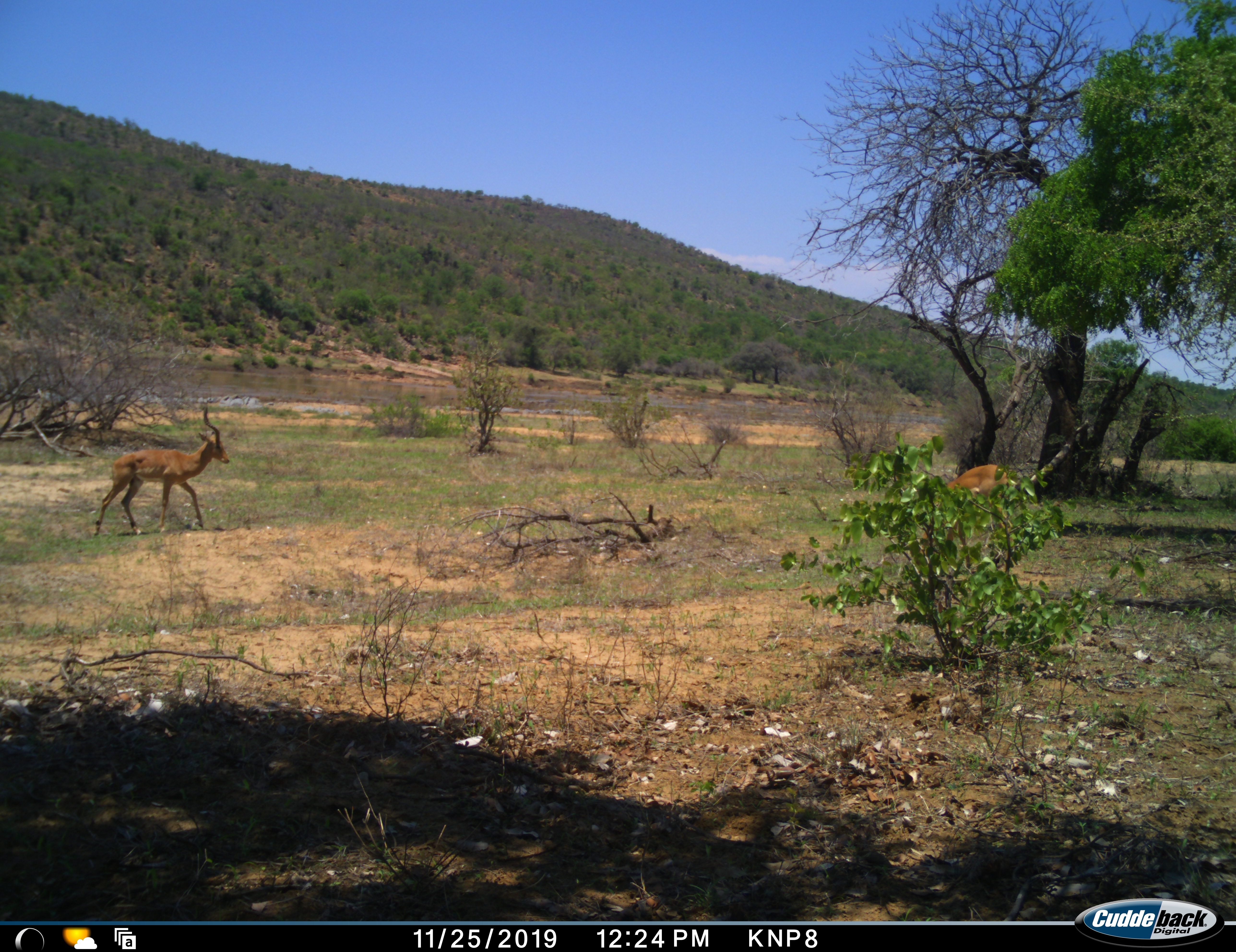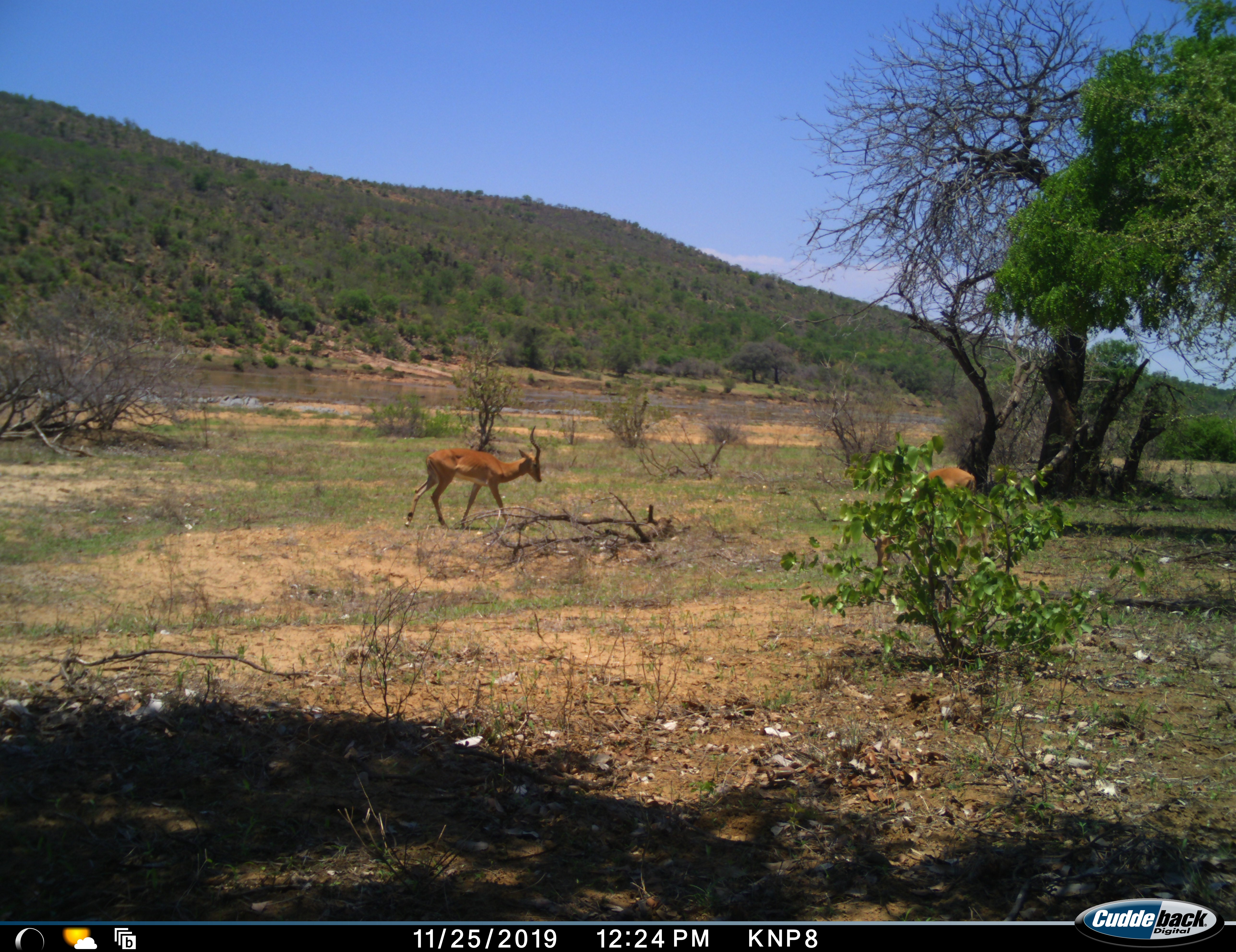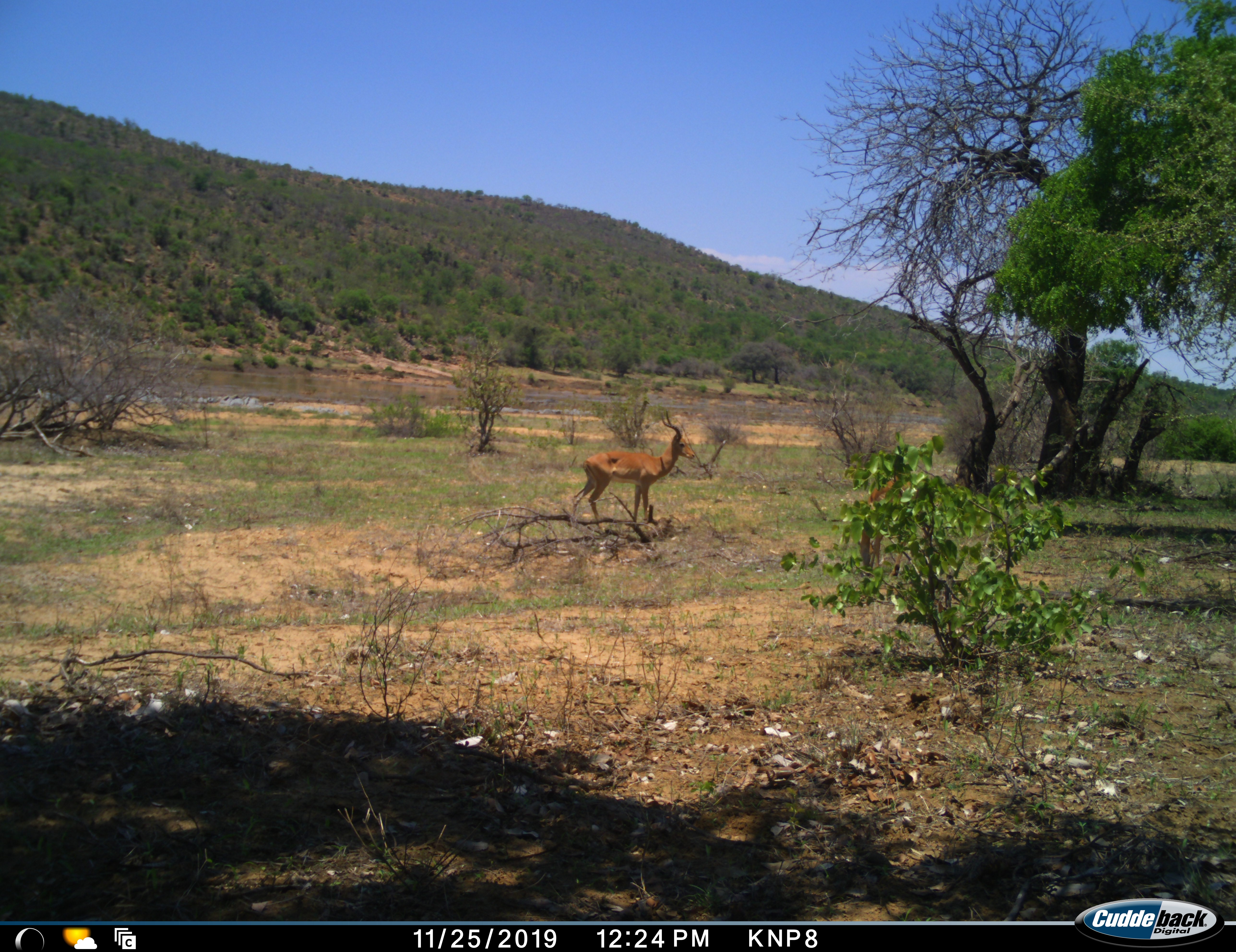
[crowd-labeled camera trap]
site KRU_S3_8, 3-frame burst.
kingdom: Animalia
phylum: Chordata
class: Mammalia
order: Artiodactyla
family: Bovidae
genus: Aepyceros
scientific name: Aepyceros melampus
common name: impala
Impala (Aepyceros melampus), count 2. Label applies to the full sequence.